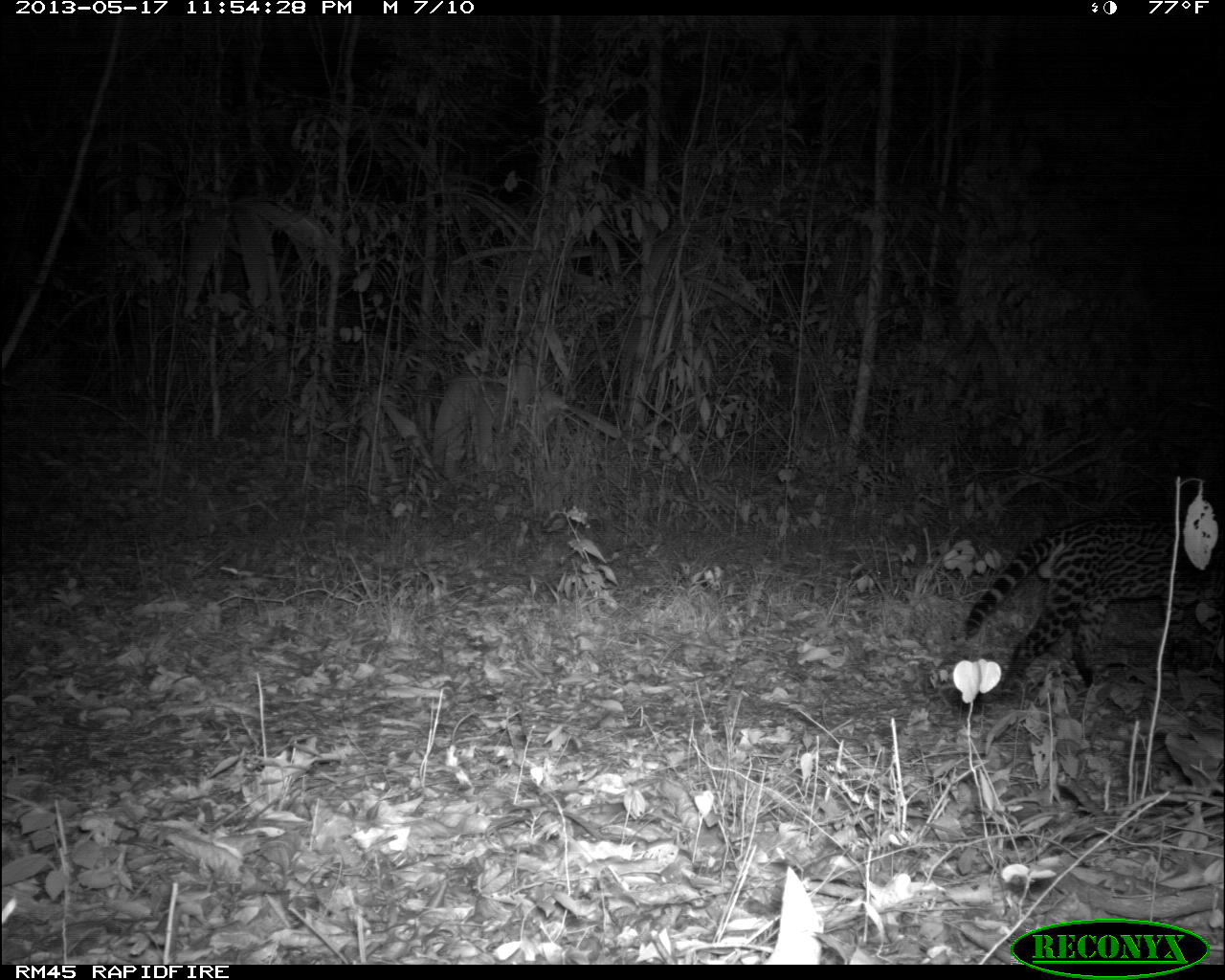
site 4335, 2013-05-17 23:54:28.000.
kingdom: Animalia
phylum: Chordata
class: Mammalia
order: Carnivora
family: Felidae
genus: Leopardus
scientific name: Leopardus pardalis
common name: ocelot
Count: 1.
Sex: male.